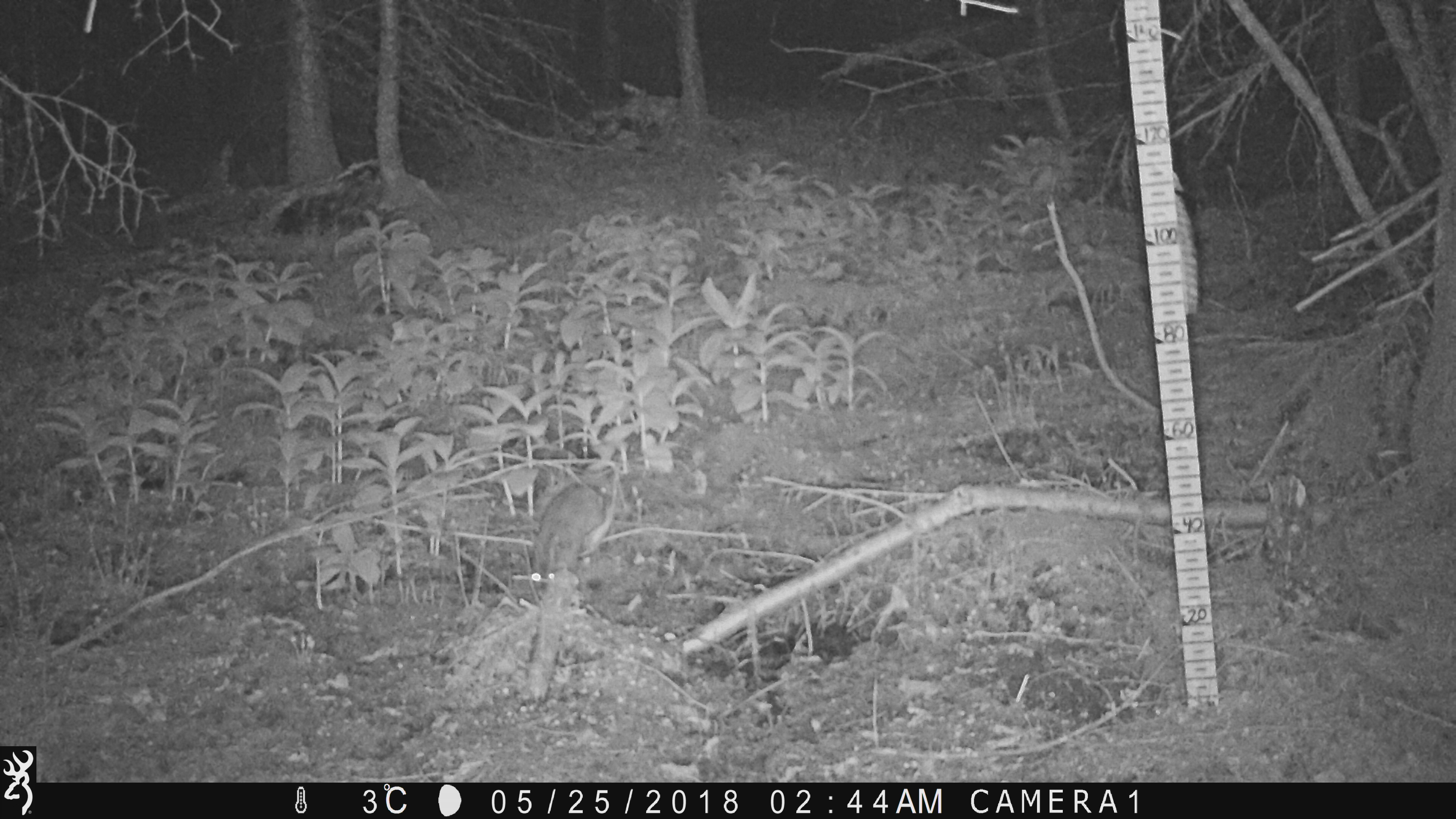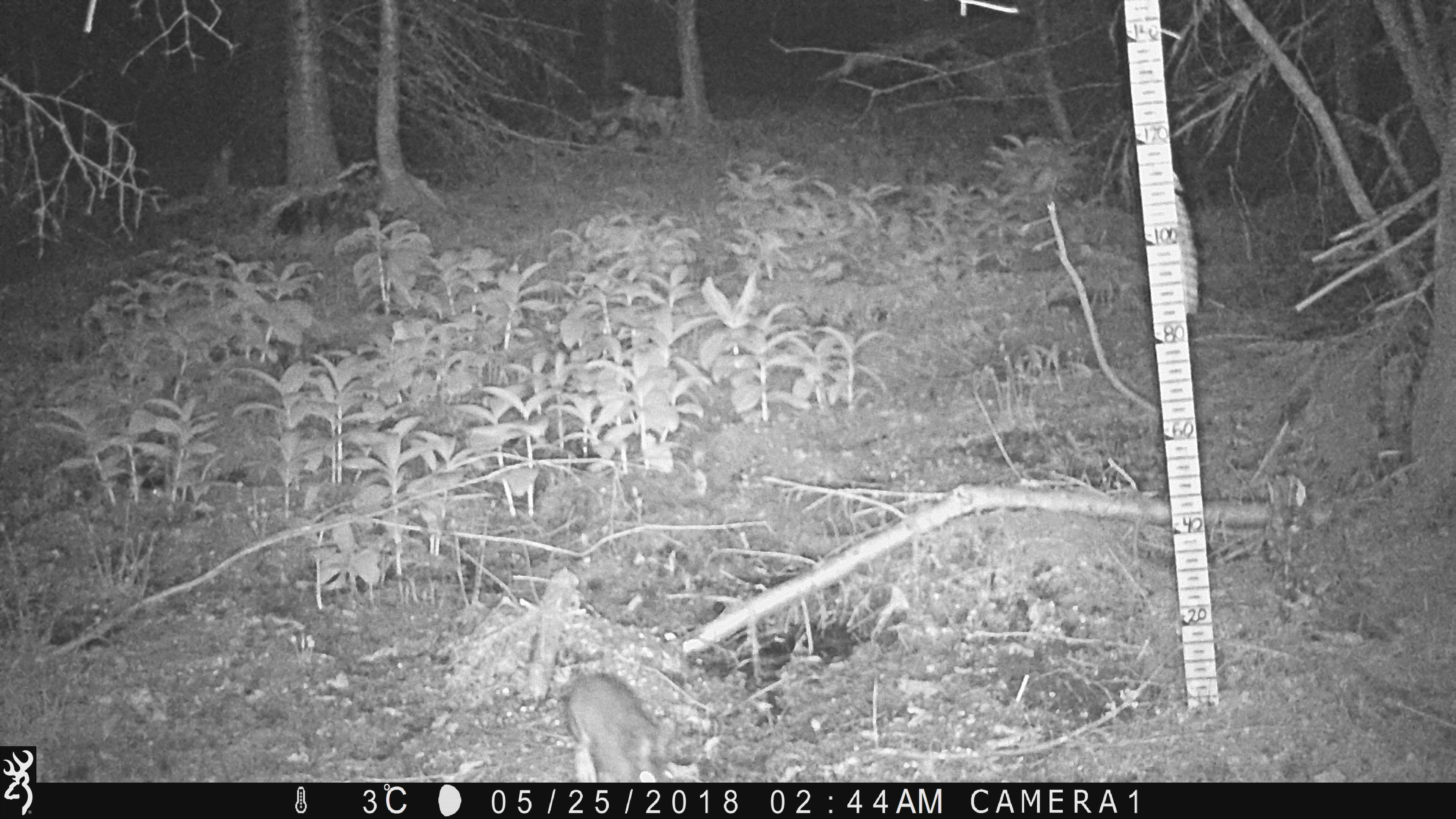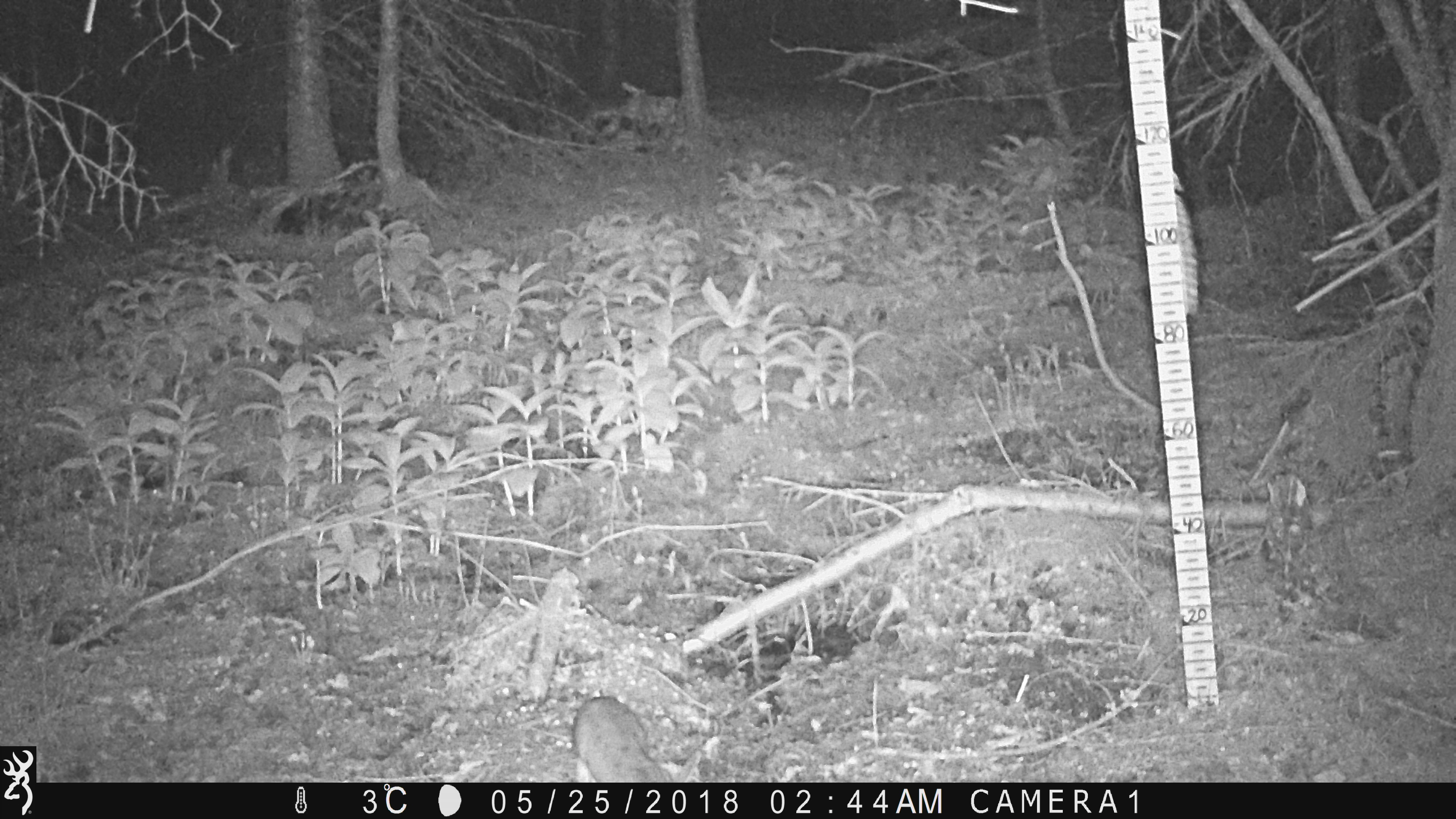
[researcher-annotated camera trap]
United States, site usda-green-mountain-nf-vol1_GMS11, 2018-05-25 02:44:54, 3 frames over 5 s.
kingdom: Animalia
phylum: Chordata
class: Mammalia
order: Lagomorpha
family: Leporidae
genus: Lepus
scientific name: Lepus americanus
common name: snowshoe hare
Snowshoe hare (Lepus americanus).